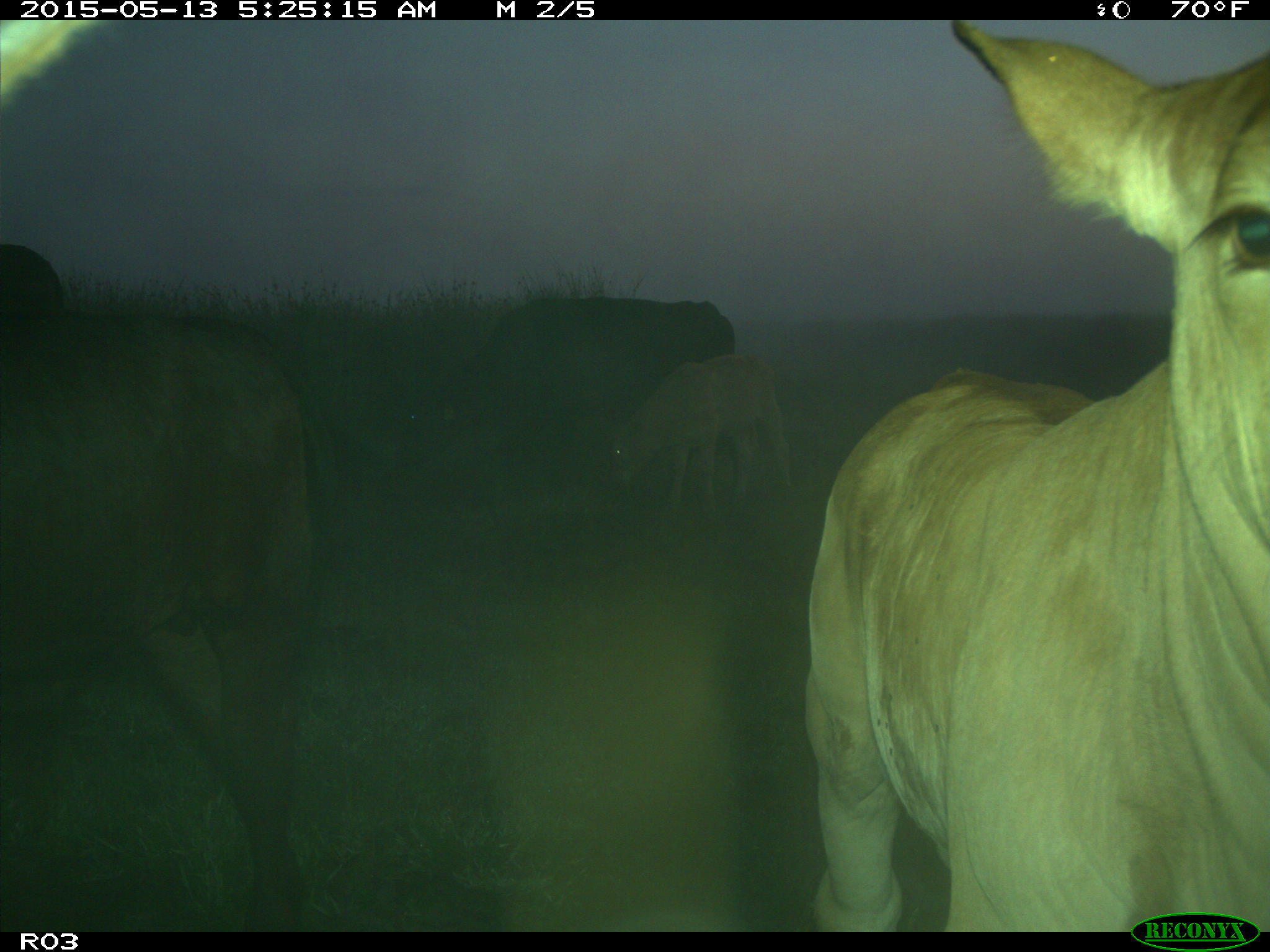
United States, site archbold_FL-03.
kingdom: Animalia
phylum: Chordata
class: Mammalia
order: Artiodactyla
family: Bovidae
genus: Bos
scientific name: Bos taurus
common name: domestic cow